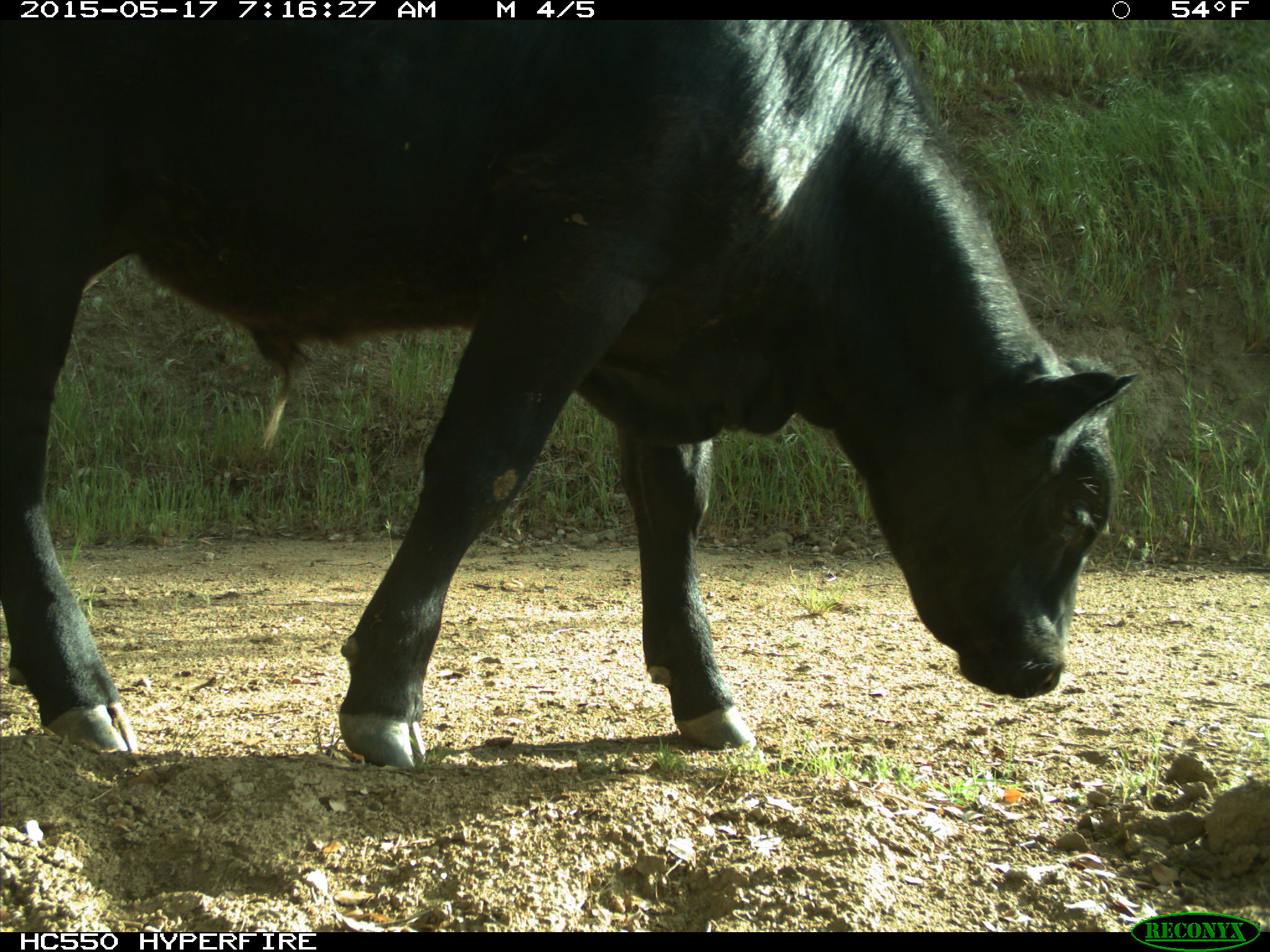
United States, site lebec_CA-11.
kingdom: Animalia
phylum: Chordata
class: Mammalia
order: Artiodactyla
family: Bovidae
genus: Bos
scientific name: Bos taurus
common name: domestic cow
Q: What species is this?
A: Bos taurus (domestic cow).